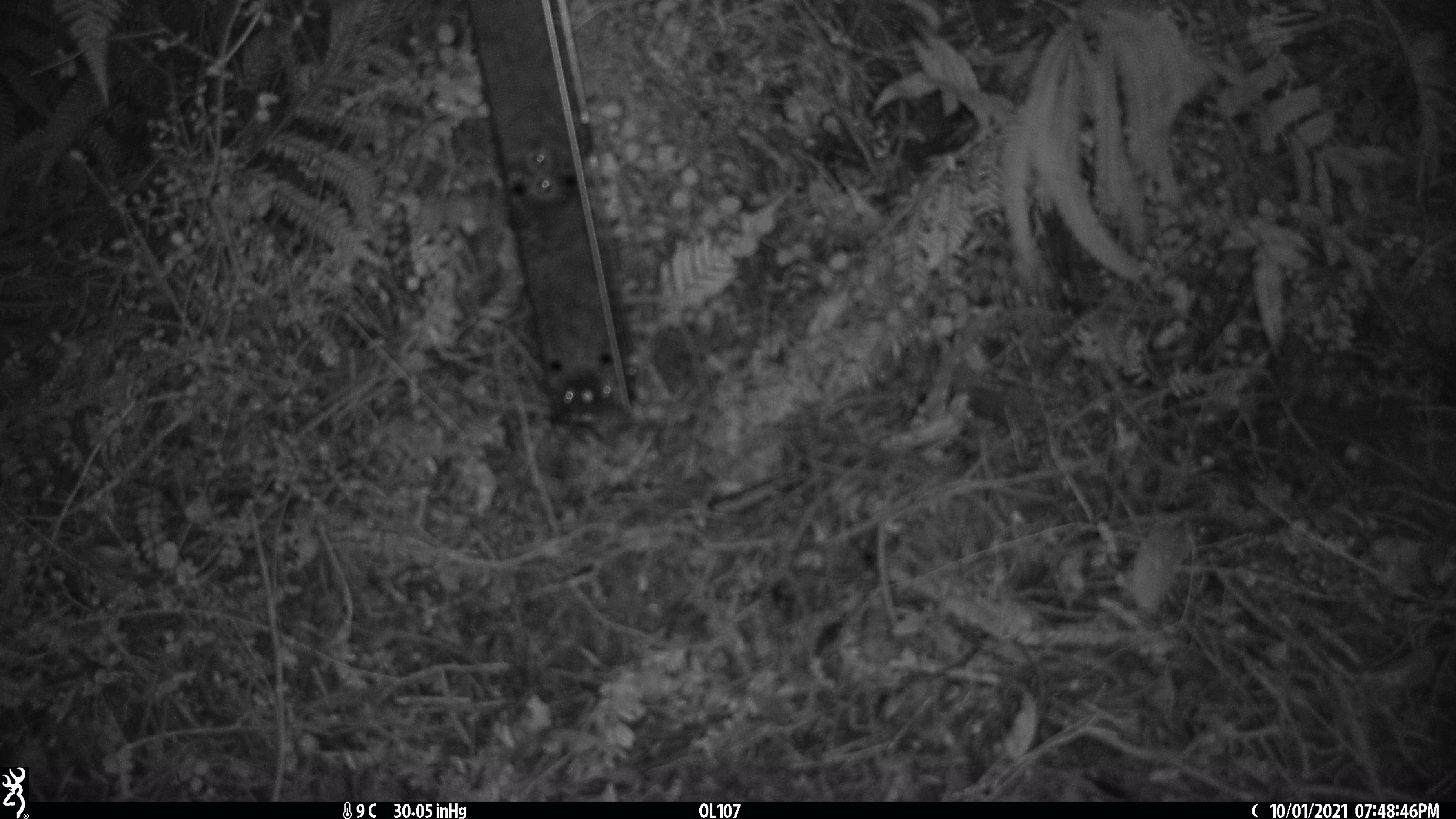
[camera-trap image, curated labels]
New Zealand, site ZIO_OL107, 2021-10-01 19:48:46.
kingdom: Animalia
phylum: Chordata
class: Mammalia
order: Carnivora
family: Mustelidae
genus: Mustela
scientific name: Mustela erminea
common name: stoat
Stoat (Mustela erminea).